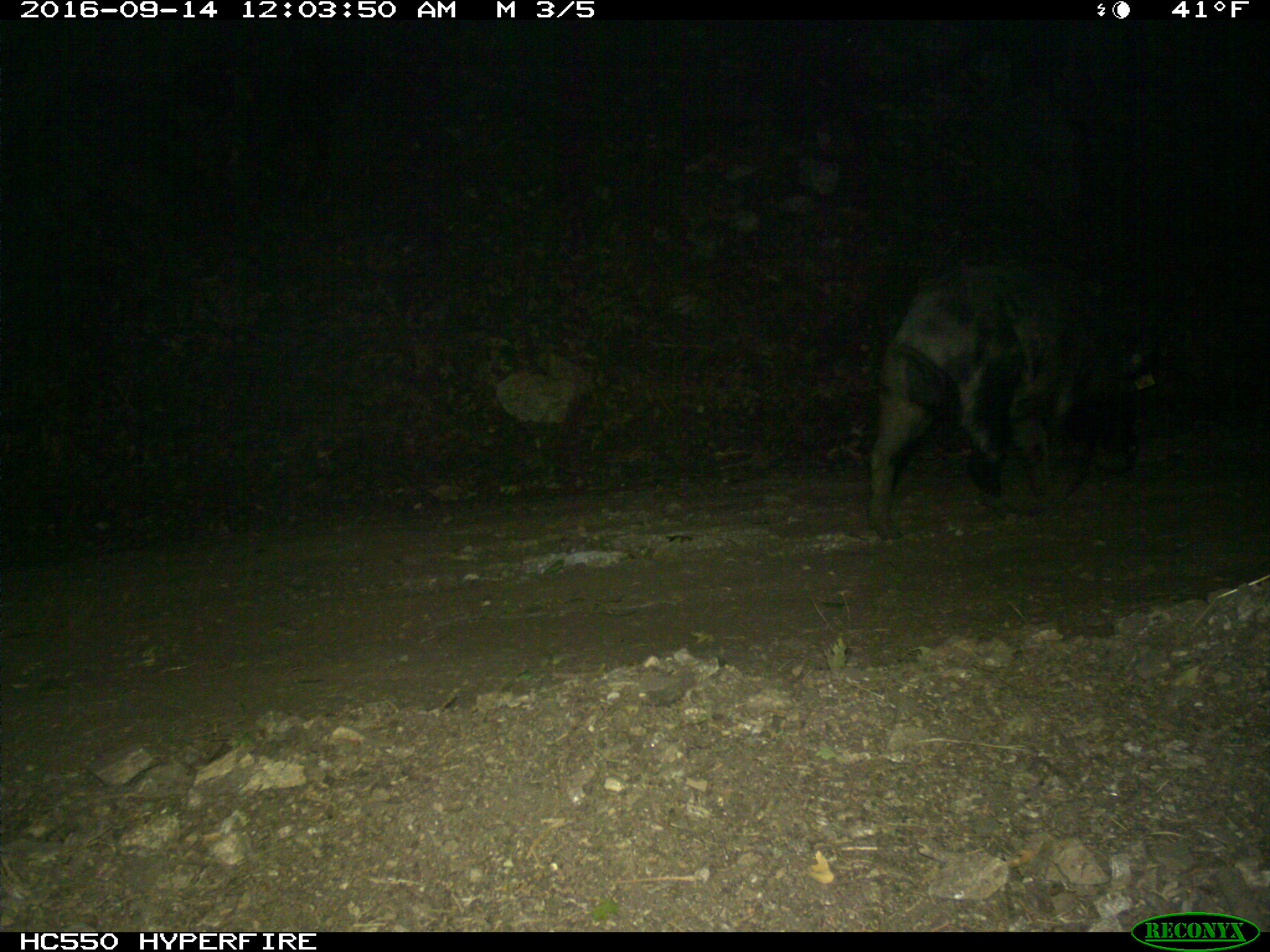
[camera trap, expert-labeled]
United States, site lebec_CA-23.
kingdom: Animalia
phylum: Chordata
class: Mammalia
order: Artiodactyla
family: Suidae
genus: Sus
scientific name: Sus scrofa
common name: wild boar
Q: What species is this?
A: Sus scrofa (wild boar).